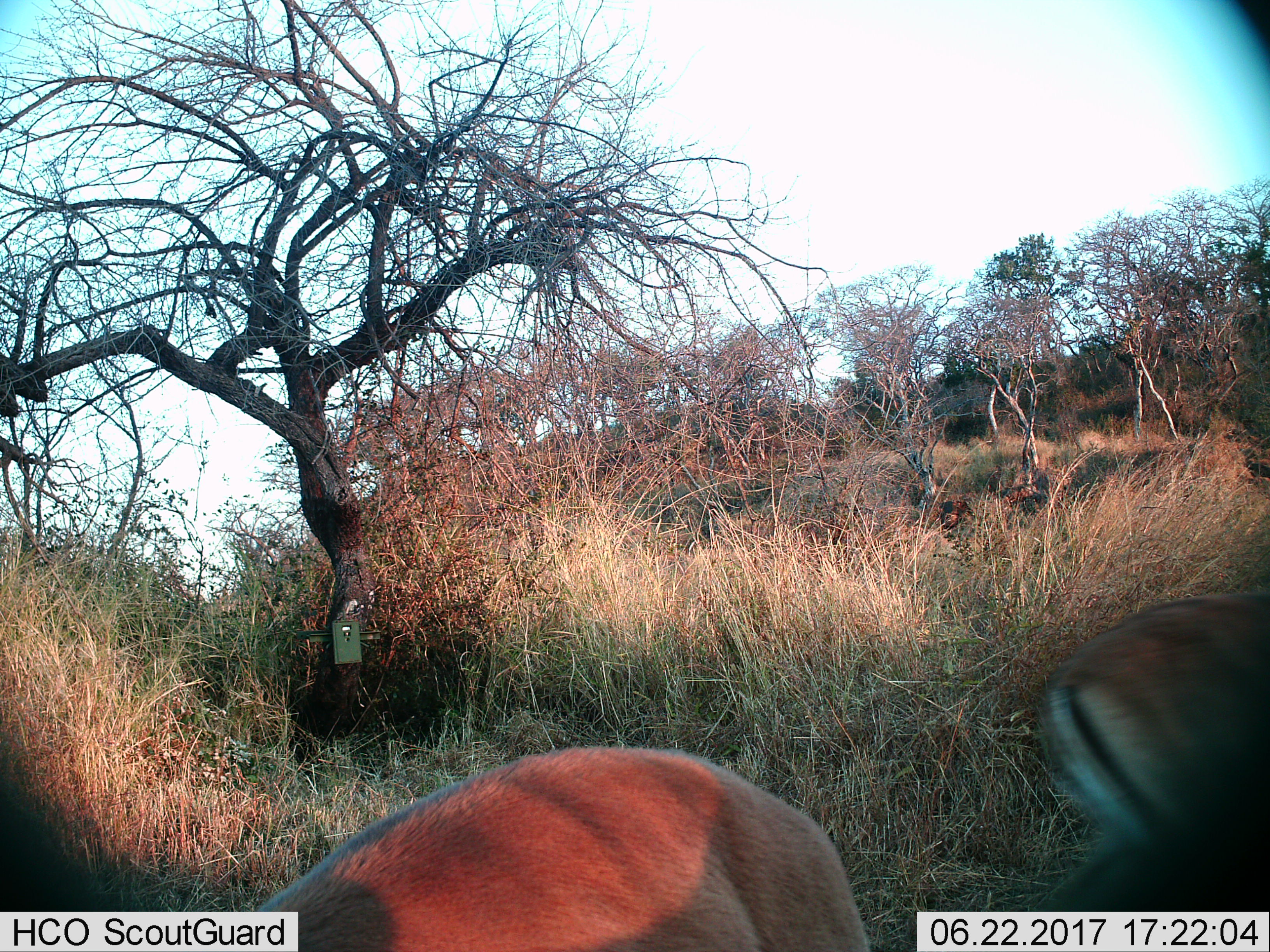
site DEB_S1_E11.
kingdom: Animalia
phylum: Chordata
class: Mammalia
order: Artiodactyla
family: Bovidae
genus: Aepyceros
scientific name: Aepyceros melampus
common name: impala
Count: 2.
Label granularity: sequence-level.